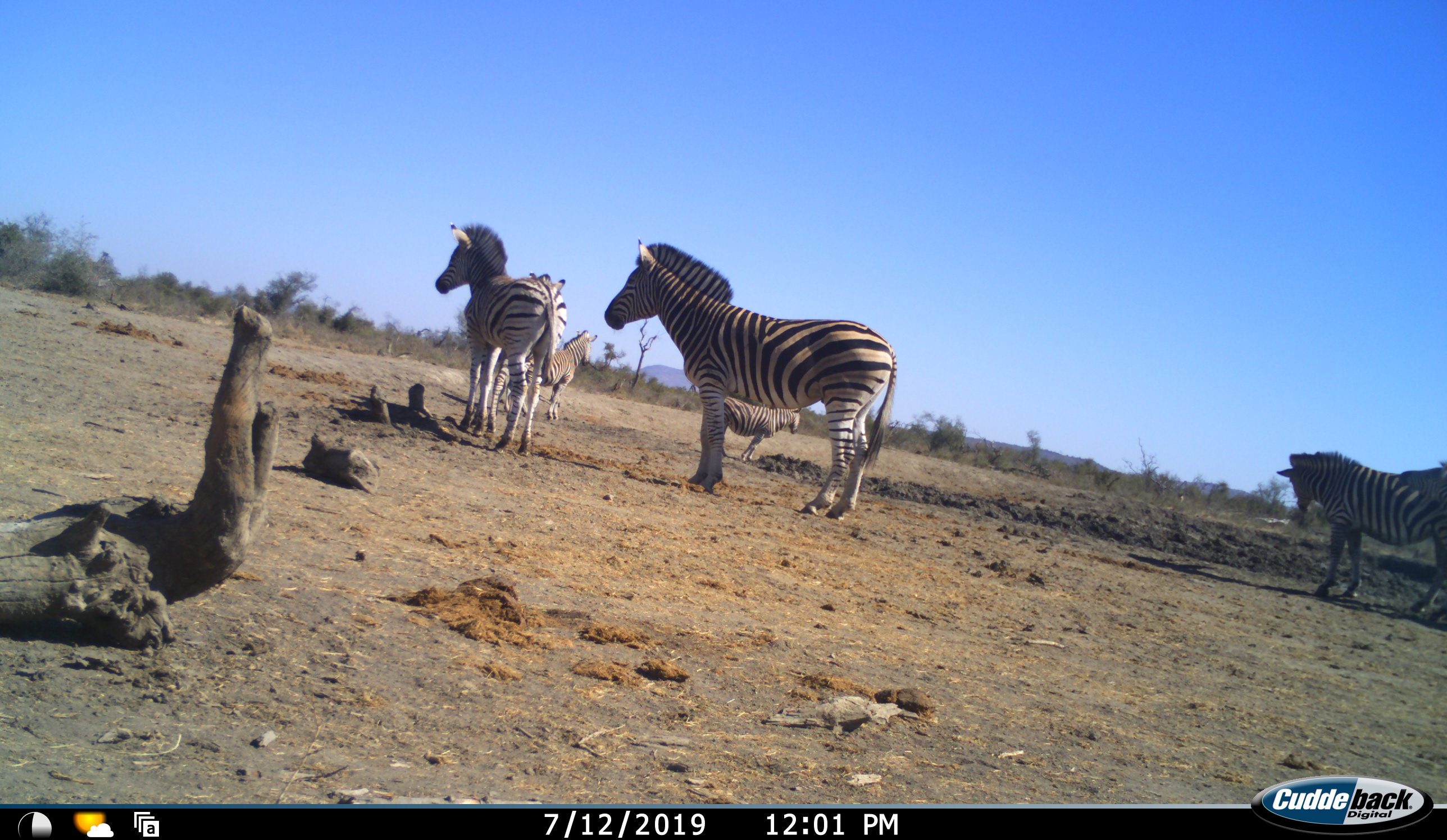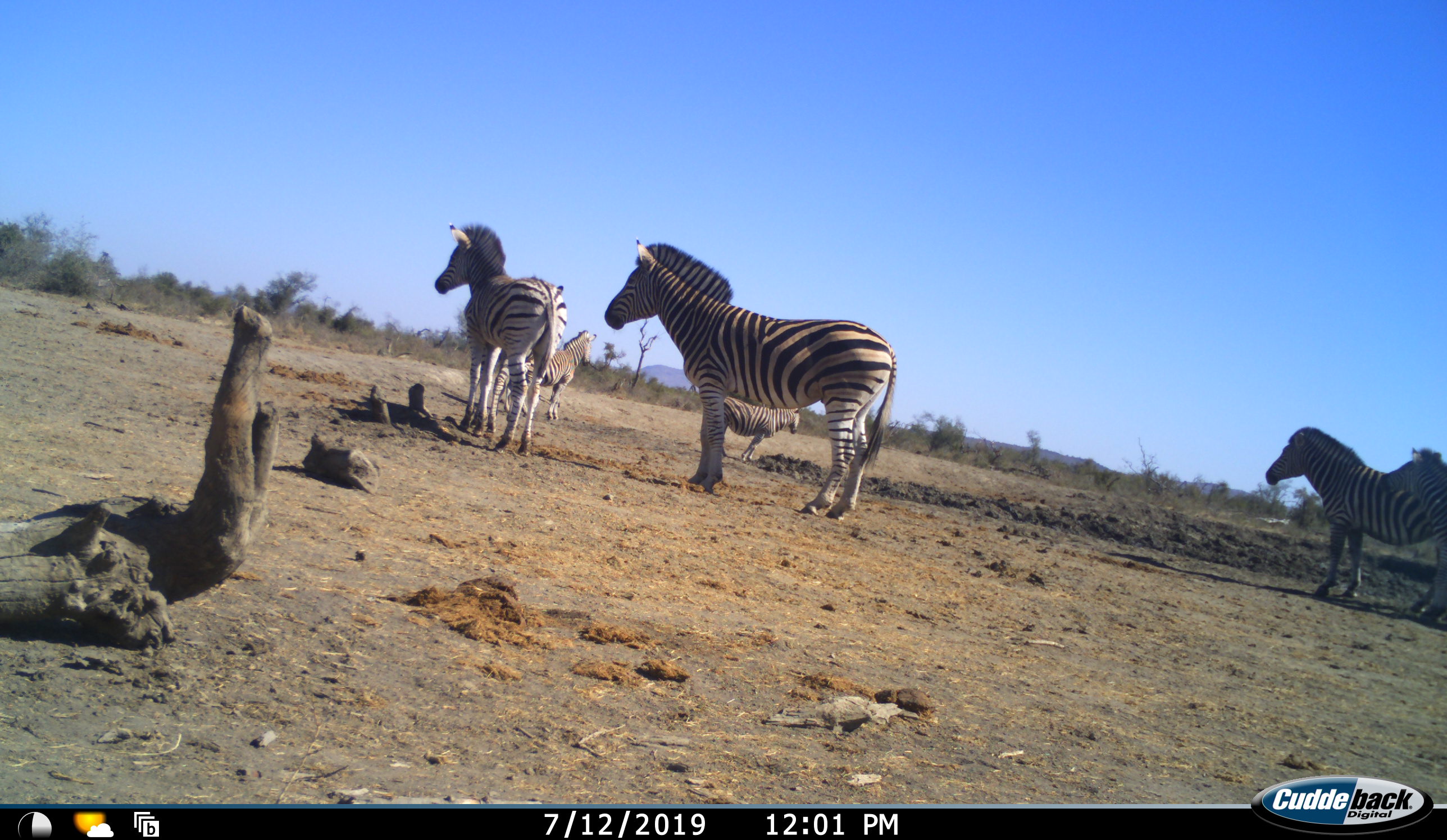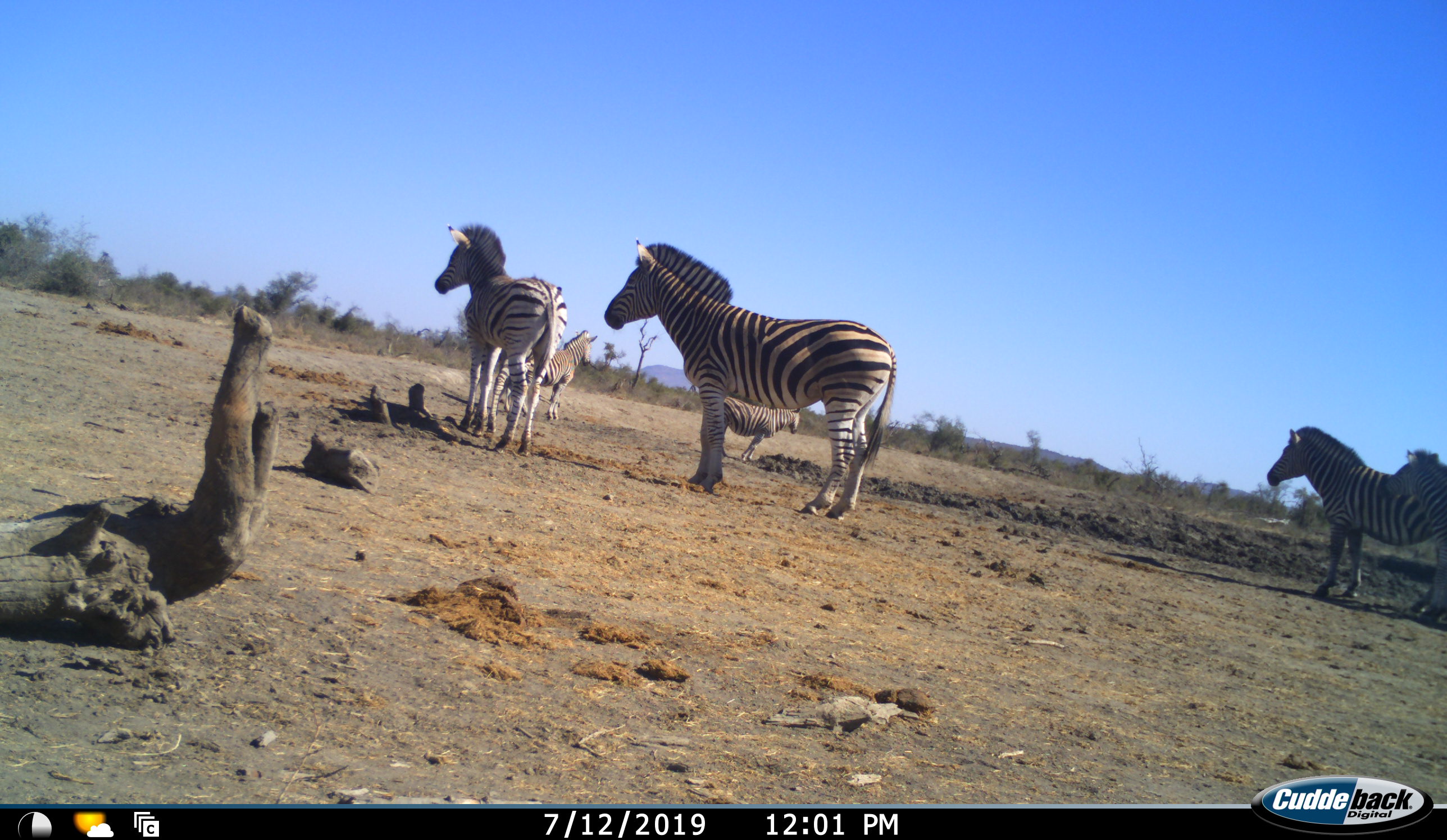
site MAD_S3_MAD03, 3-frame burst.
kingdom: Animalia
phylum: Chordata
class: Mammalia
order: Perissodactyla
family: Equidae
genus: Equus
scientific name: Equus quagga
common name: plains zebra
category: zebraplains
Zebraplains (plains zebra) (Equus quagga), count 6. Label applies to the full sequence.